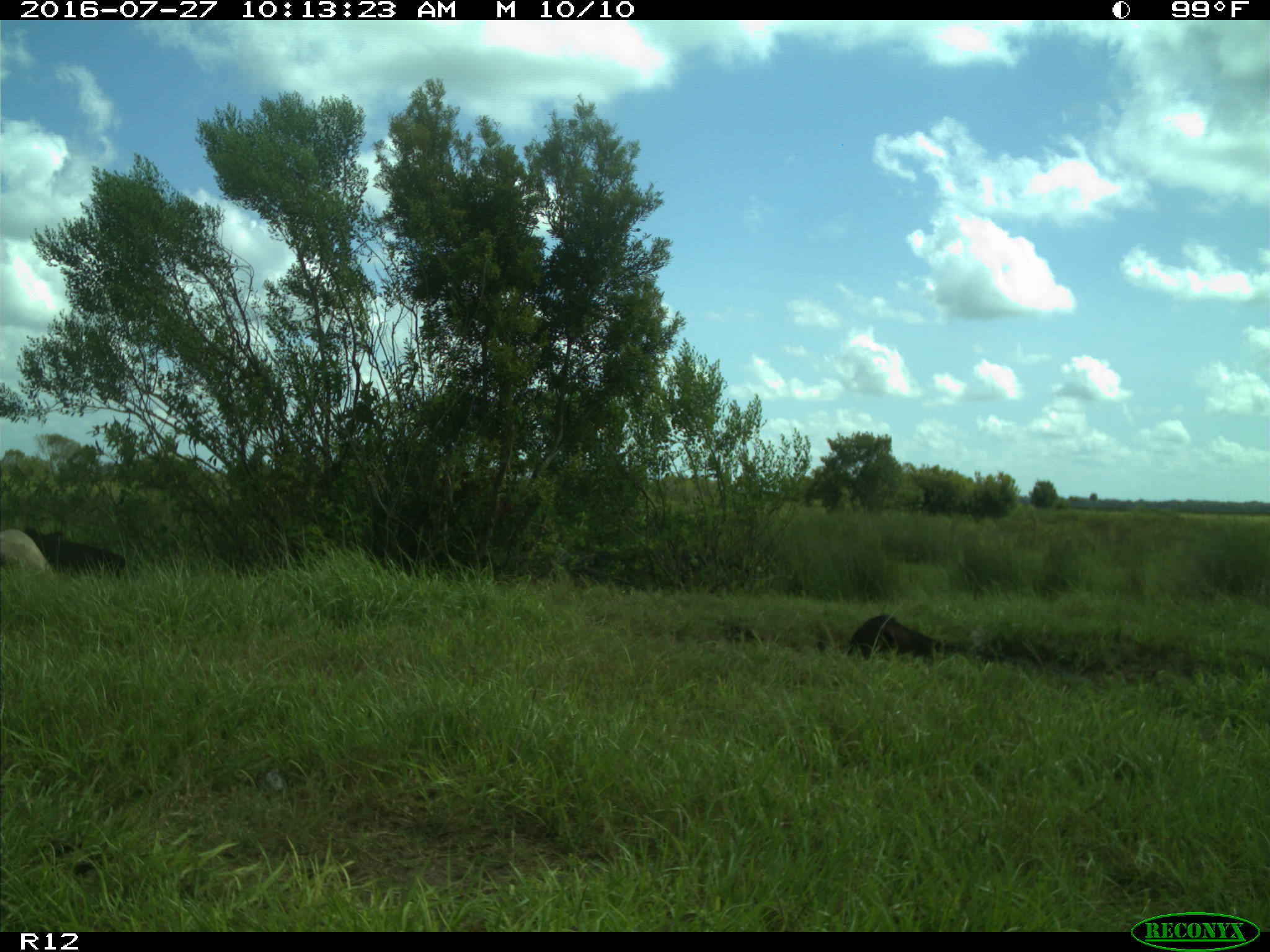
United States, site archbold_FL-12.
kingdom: Animalia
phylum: Chordata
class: Mammalia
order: Artiodactyla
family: Bovidae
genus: Bos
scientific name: Bos taurus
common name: domestic cow